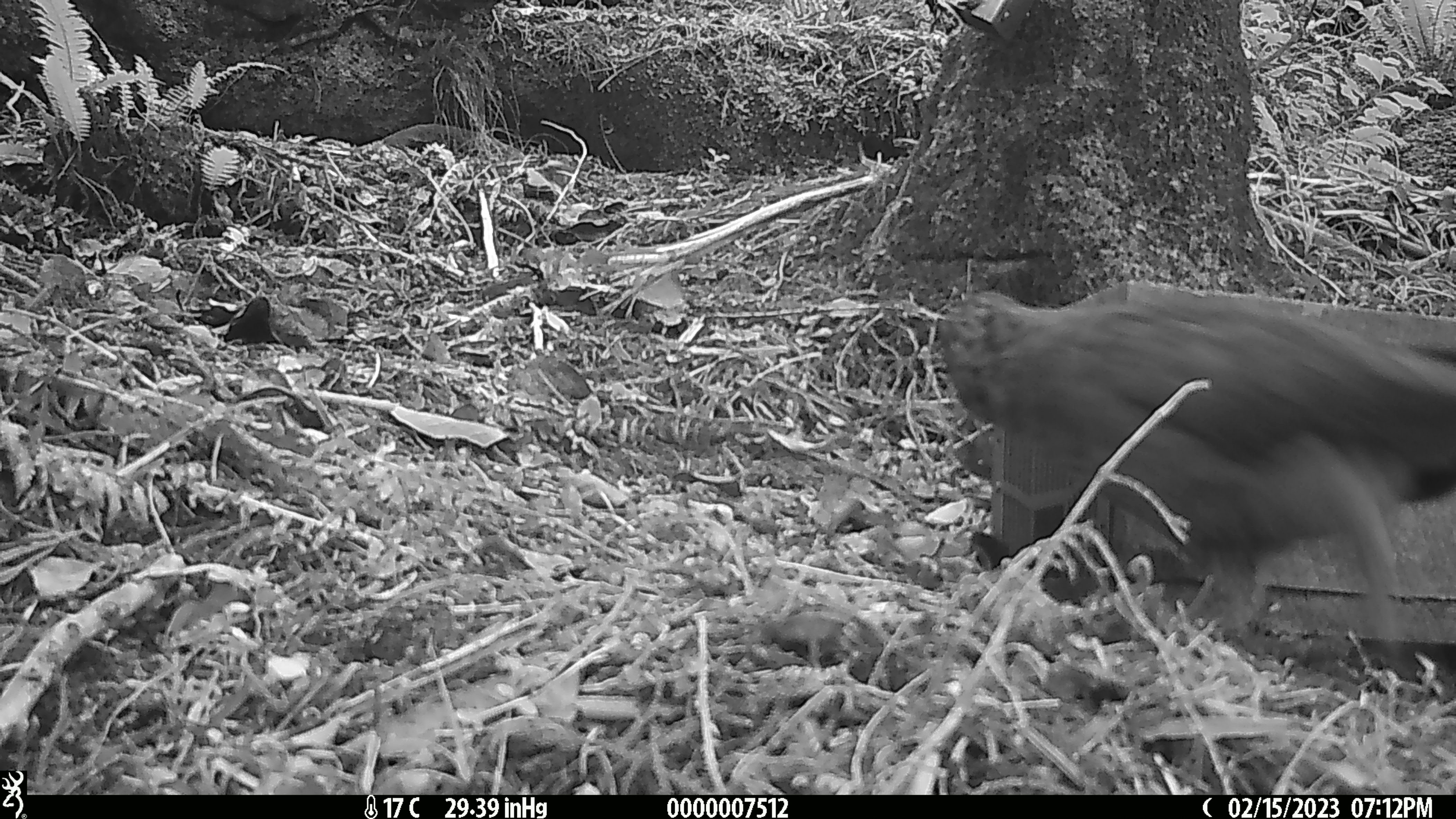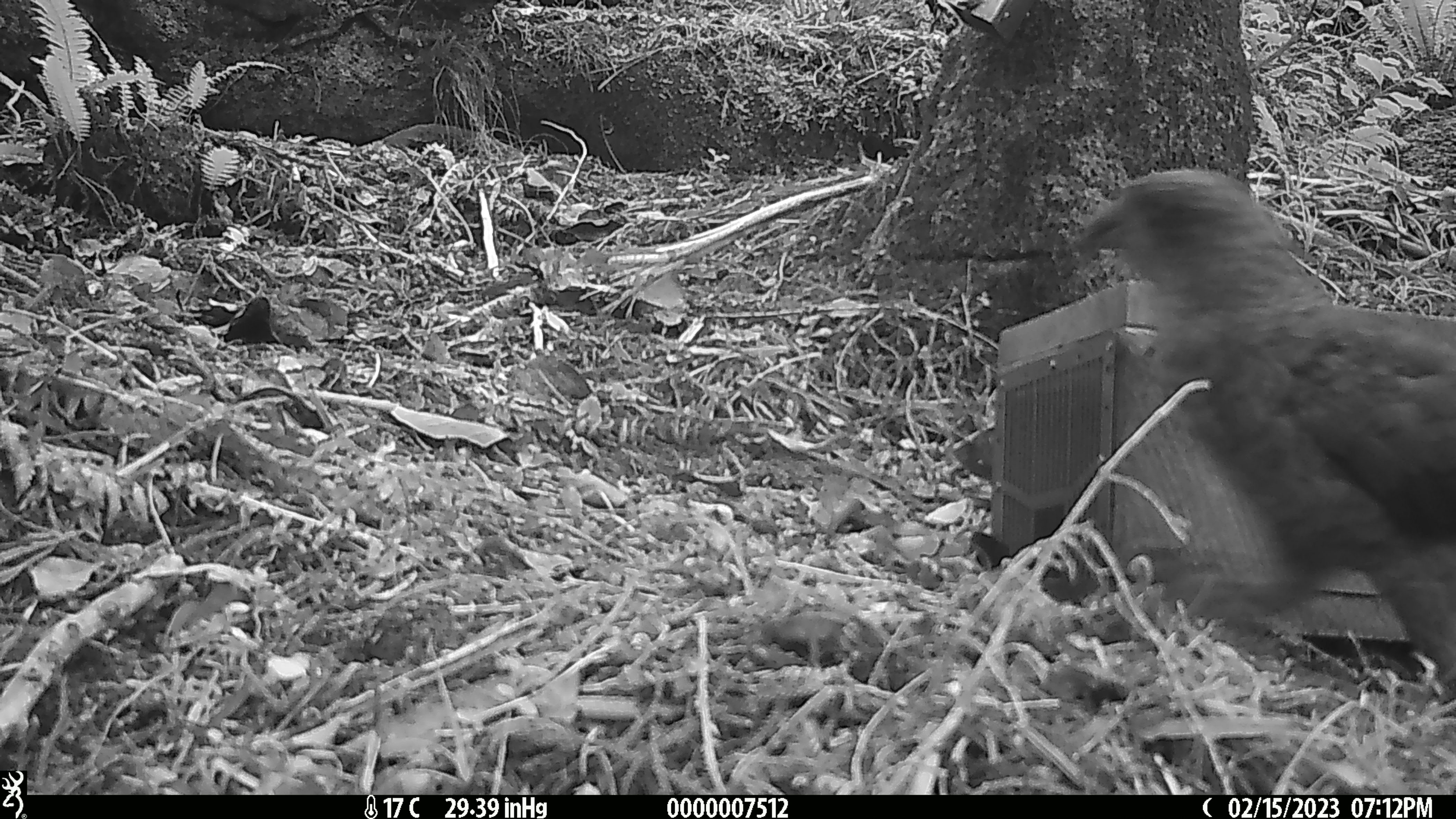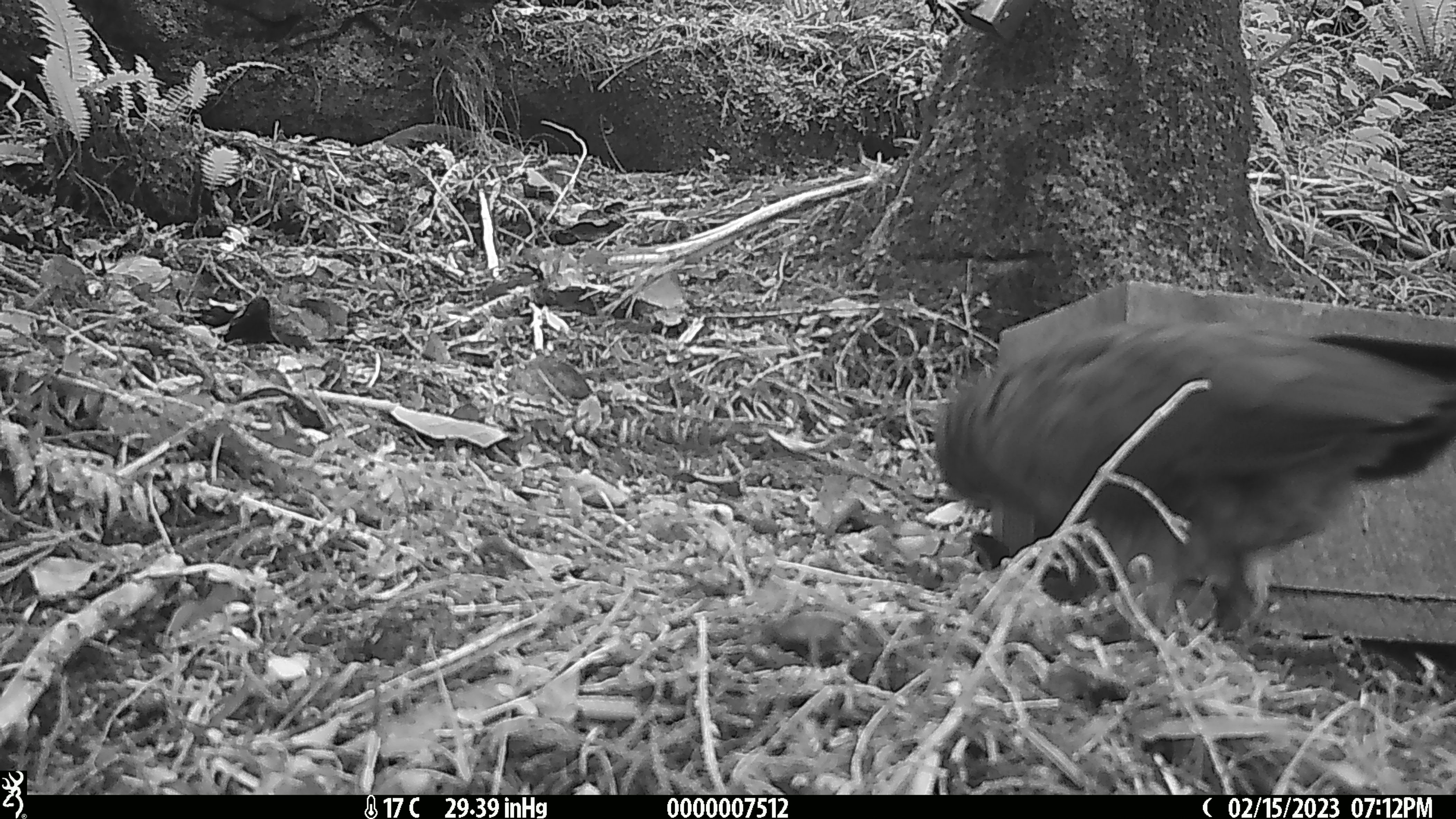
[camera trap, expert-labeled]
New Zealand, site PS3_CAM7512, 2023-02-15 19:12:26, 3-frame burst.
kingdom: Animalia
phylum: Chordata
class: Aves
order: Psittaciformes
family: Strigopidae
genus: Nestor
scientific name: Nestor notabilis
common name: kea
Kea (Nestor notabilis).